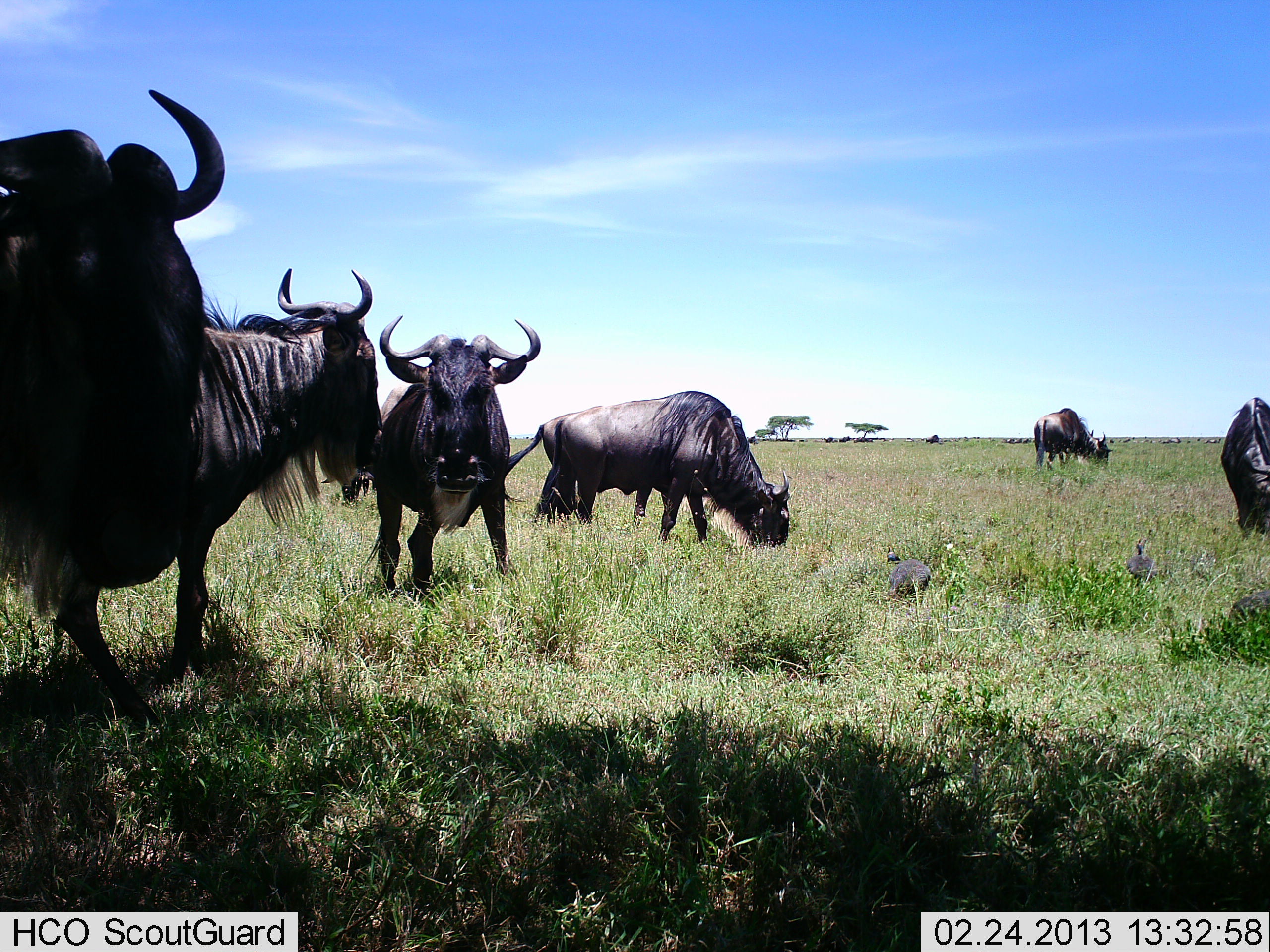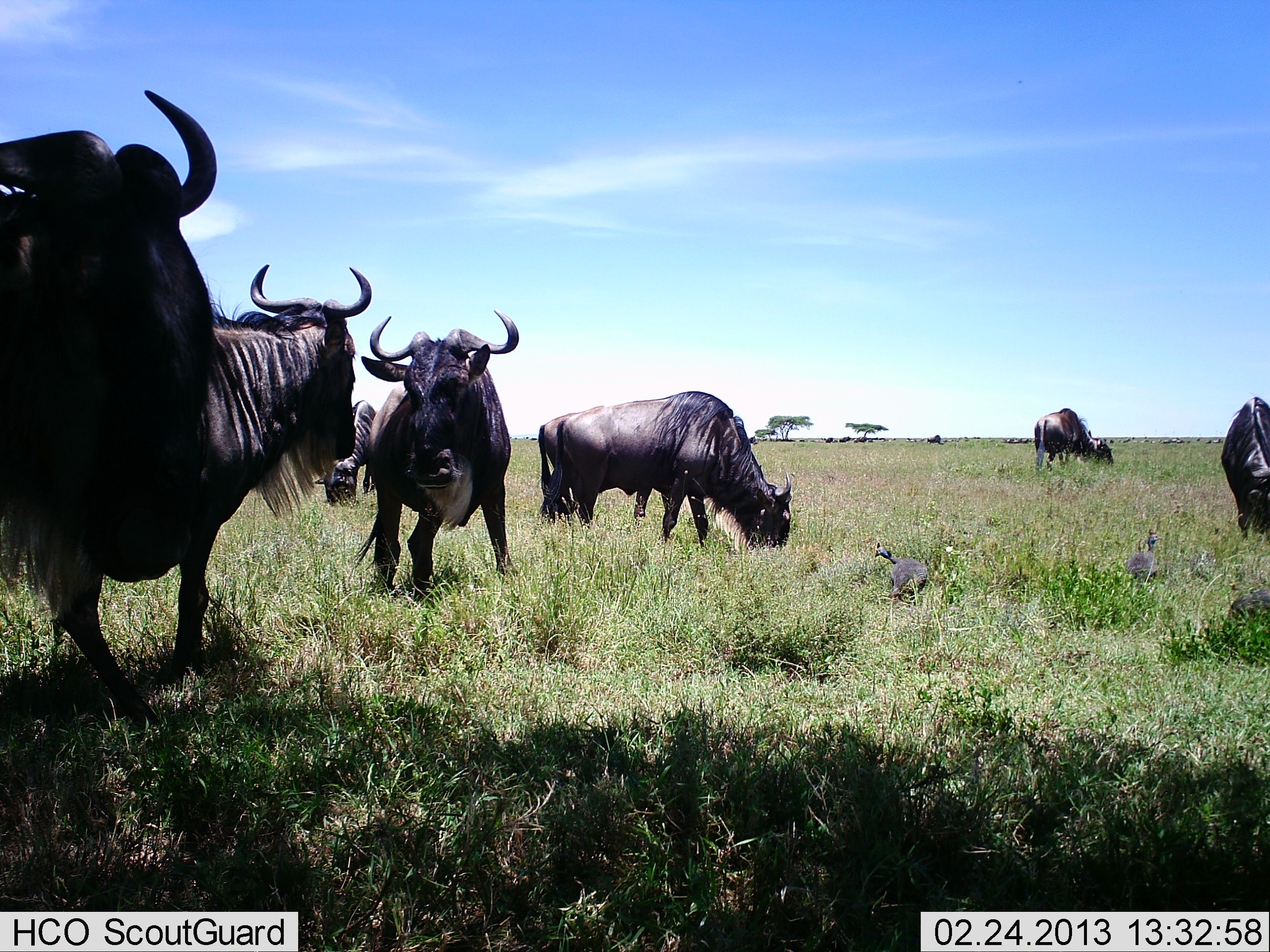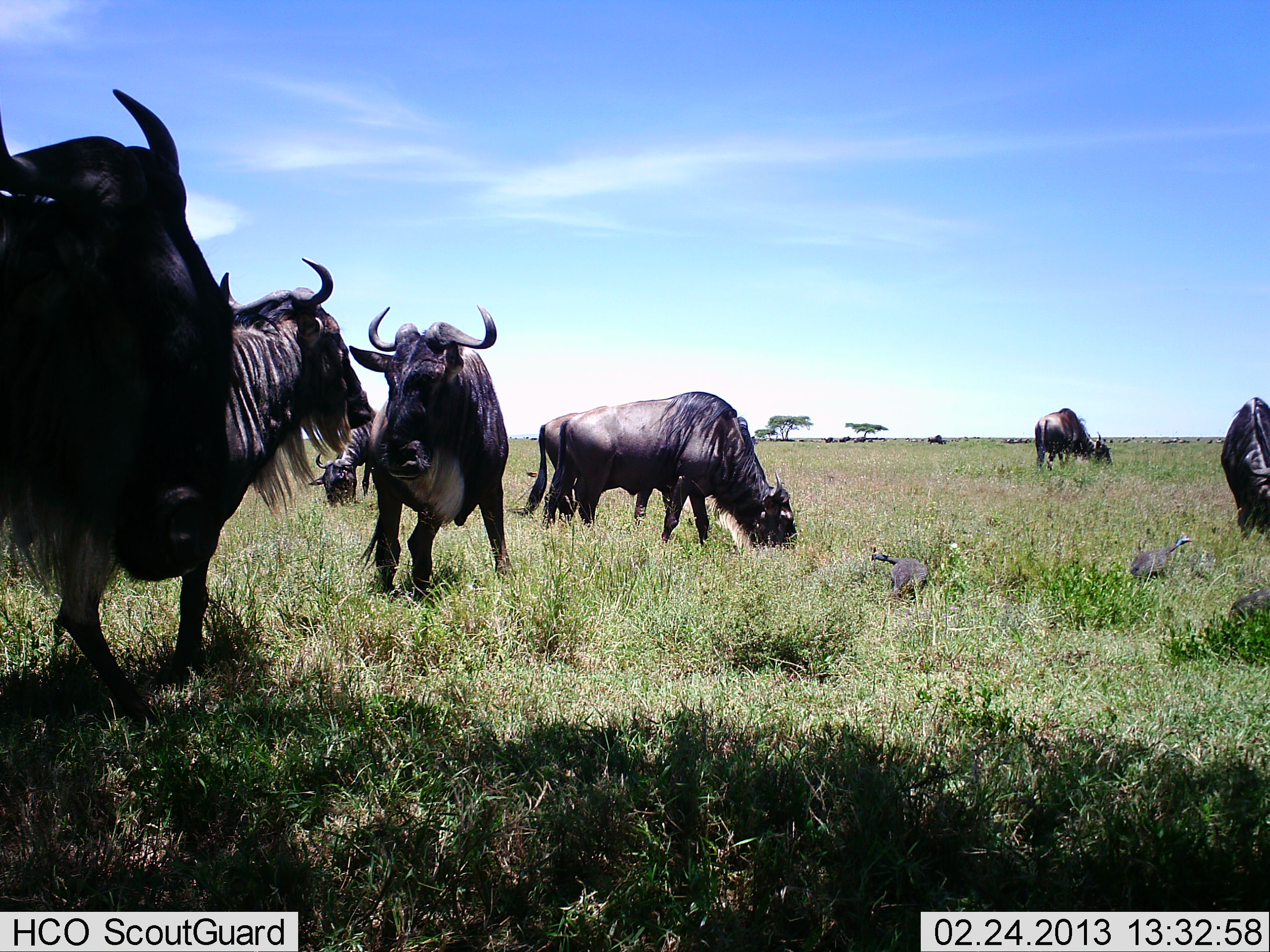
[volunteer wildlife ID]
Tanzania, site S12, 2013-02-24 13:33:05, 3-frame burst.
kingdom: Animalia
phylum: Chordata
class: Aves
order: Galliformes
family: Numididae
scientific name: Numididae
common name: guinea fowl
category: guineafowl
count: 3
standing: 69%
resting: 0%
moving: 15%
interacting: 0%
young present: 0%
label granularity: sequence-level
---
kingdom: Animalia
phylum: Chordata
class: Mammalia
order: Artiodactyla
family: Bovidae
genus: Connochaetes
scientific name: Connochaetes taurinus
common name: blue wildebeest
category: wildebeest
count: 8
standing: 83%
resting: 0%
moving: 13%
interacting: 26%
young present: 0%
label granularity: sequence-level